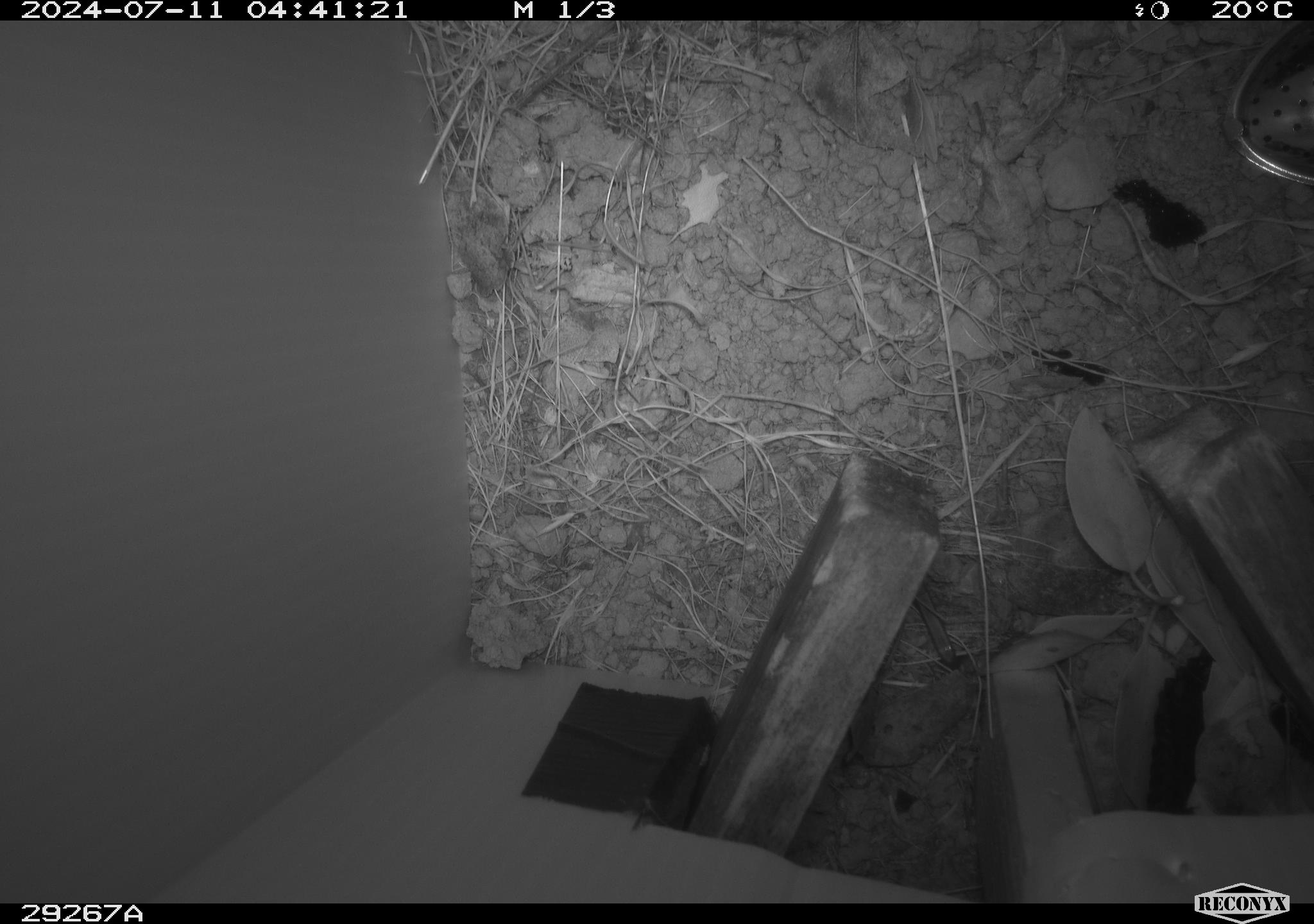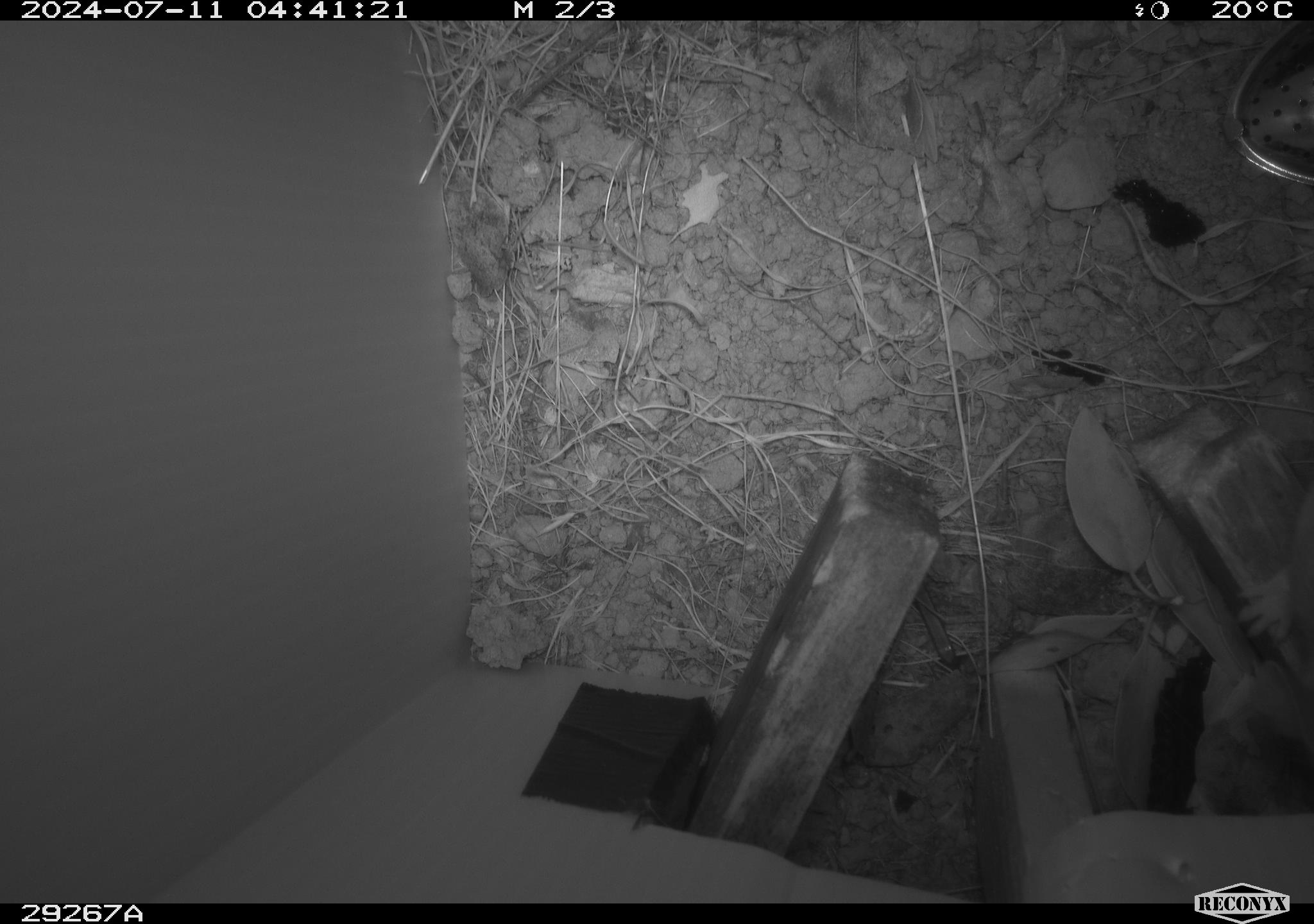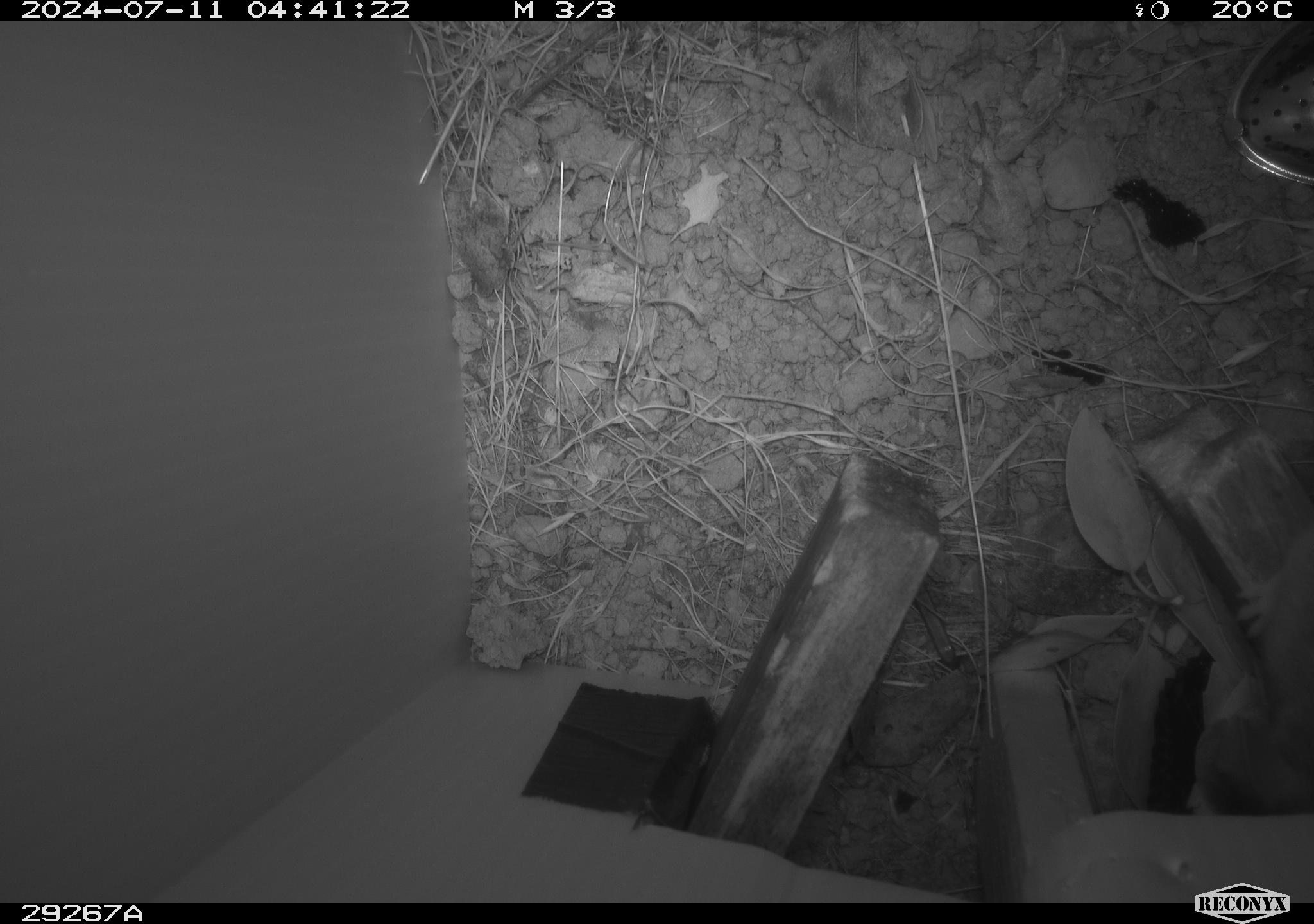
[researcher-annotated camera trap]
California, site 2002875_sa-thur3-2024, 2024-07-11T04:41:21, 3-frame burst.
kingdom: Animalia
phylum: Chordata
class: Mammalia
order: Rodentia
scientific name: Rodentia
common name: rodent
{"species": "rodent (Rodentia)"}